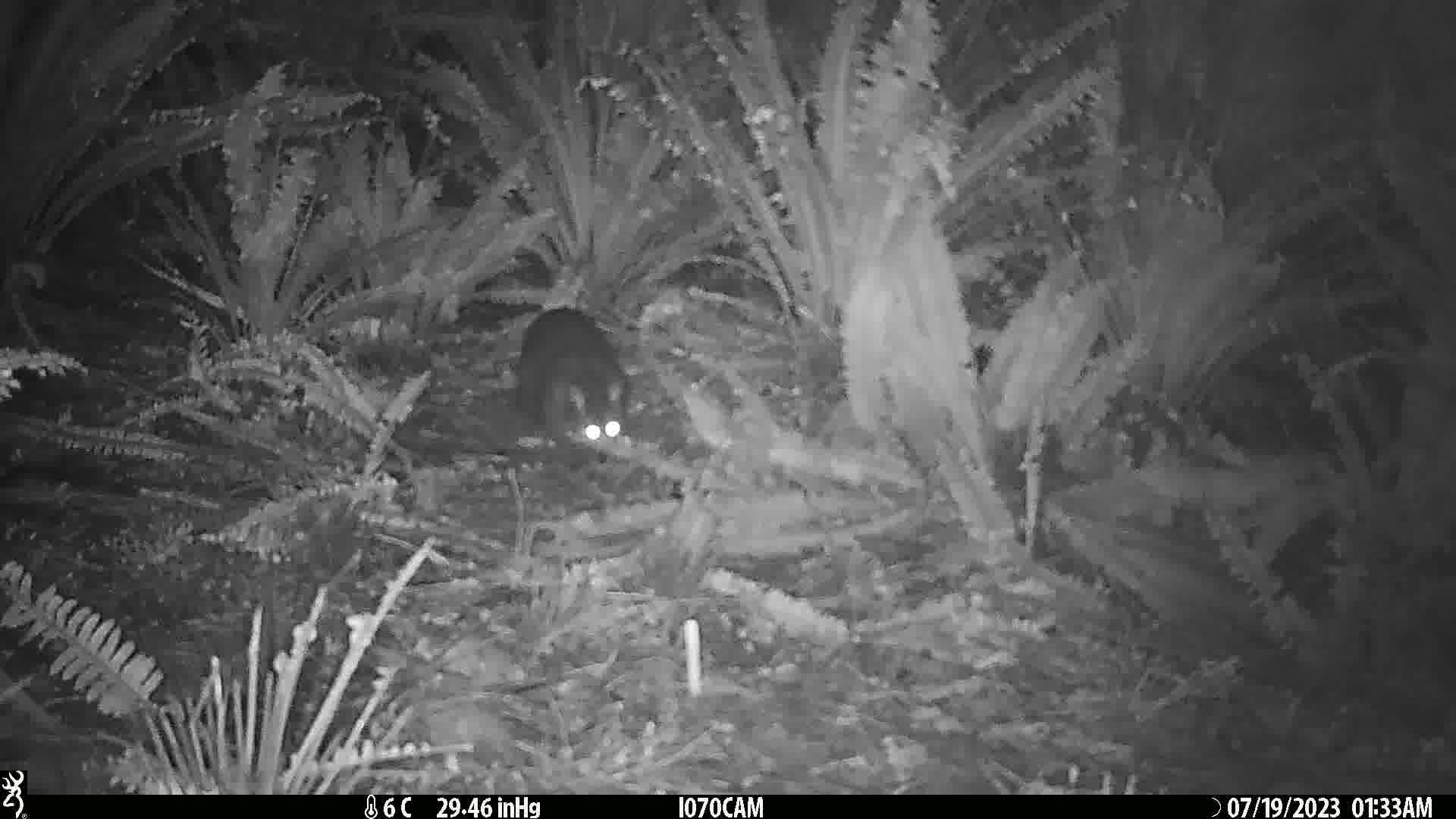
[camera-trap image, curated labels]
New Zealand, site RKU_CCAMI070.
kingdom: Animalia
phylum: Chordata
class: Mammalia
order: Diprotodontia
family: Phalangeridae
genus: Trichosurus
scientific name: Trichosurus vulpecula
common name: common brushtail possum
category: possum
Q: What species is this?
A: Possum (common brushtail possum) (Trichosurus vulpecula).